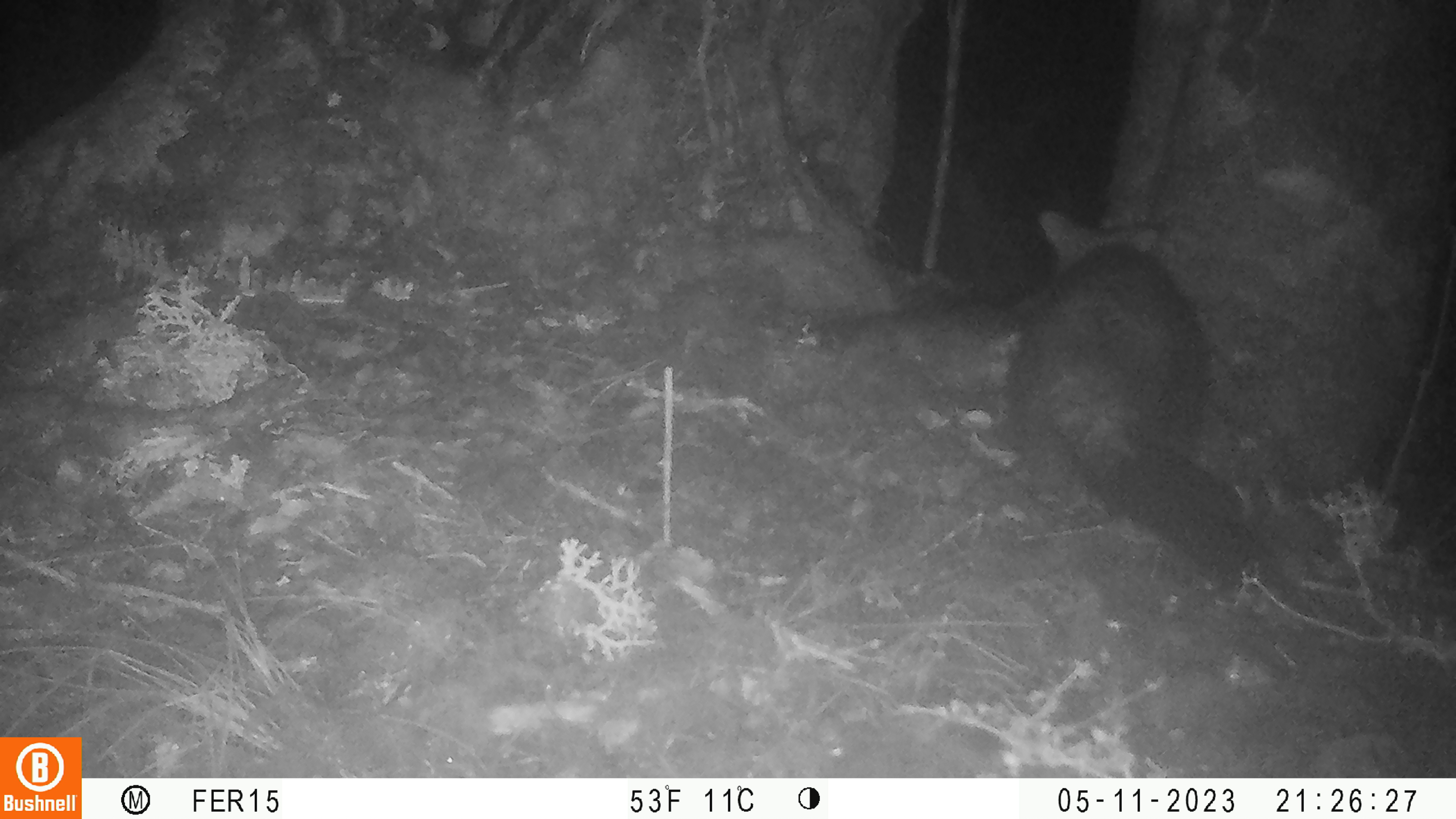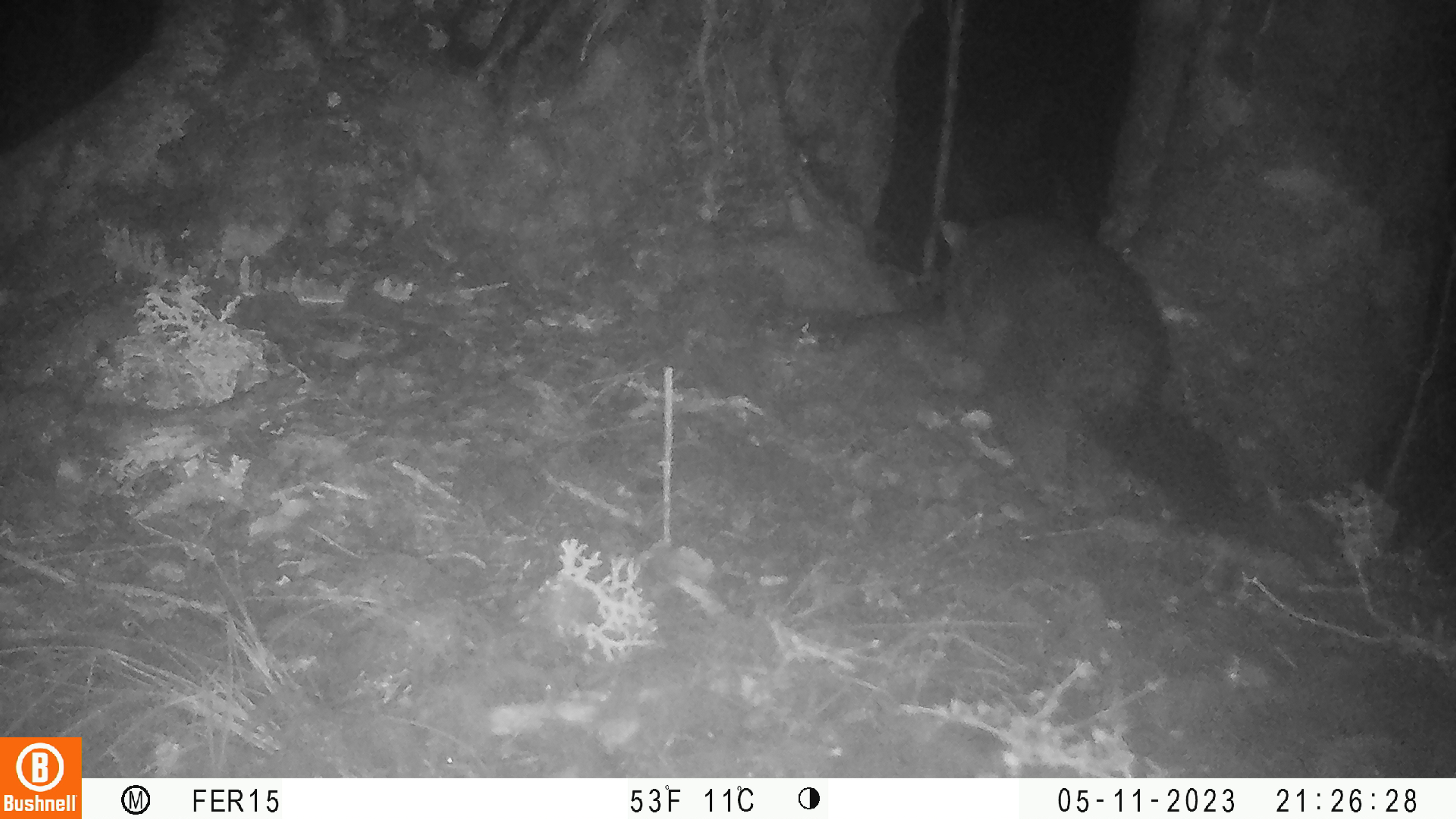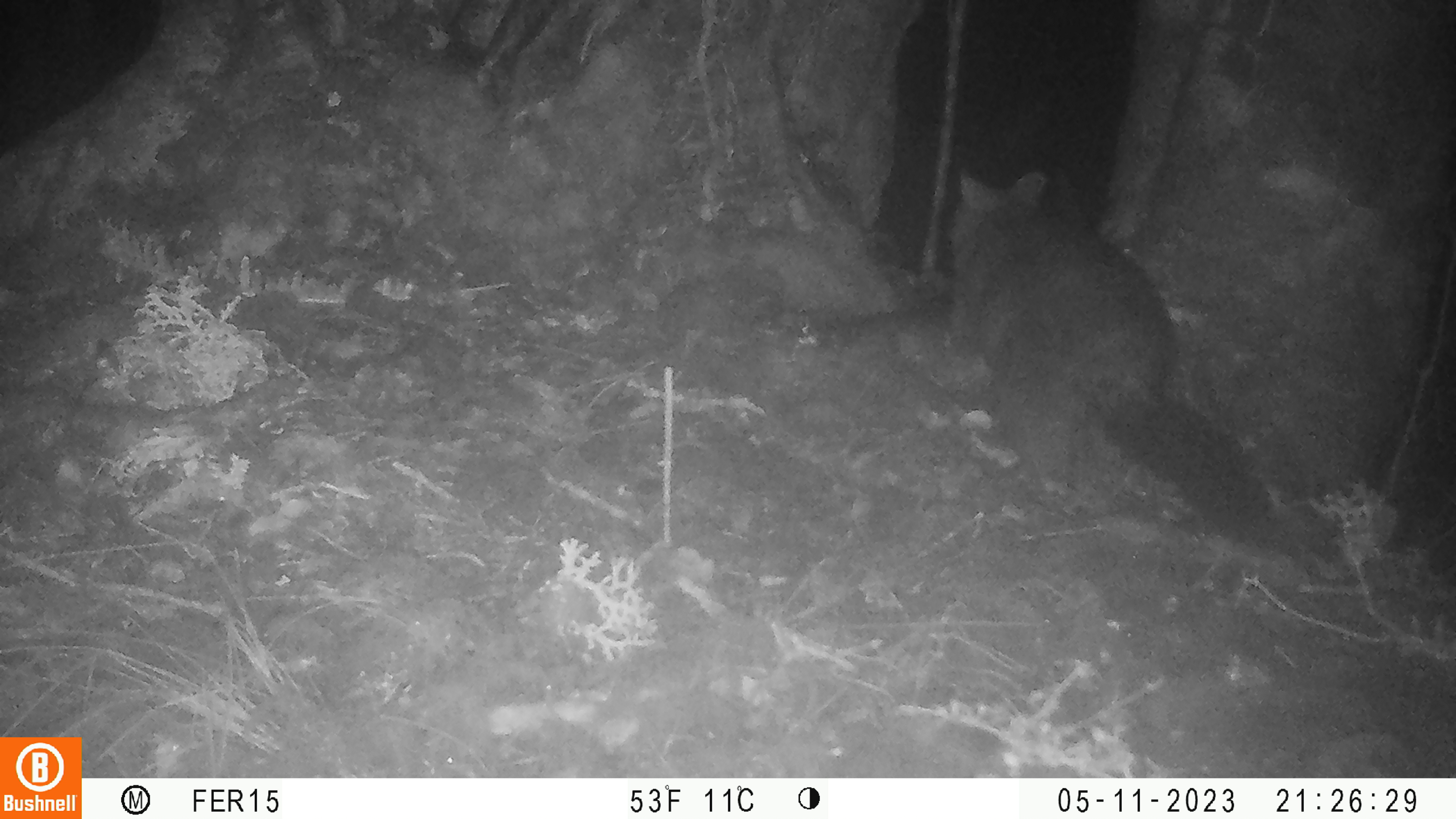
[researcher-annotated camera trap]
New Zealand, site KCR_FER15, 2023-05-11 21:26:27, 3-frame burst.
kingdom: Animalia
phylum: Chordata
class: Mammalia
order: Diprotodontia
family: Phalangeridae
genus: Trichosurus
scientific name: Trichosurus vulpecula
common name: common brushtail possum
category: possum